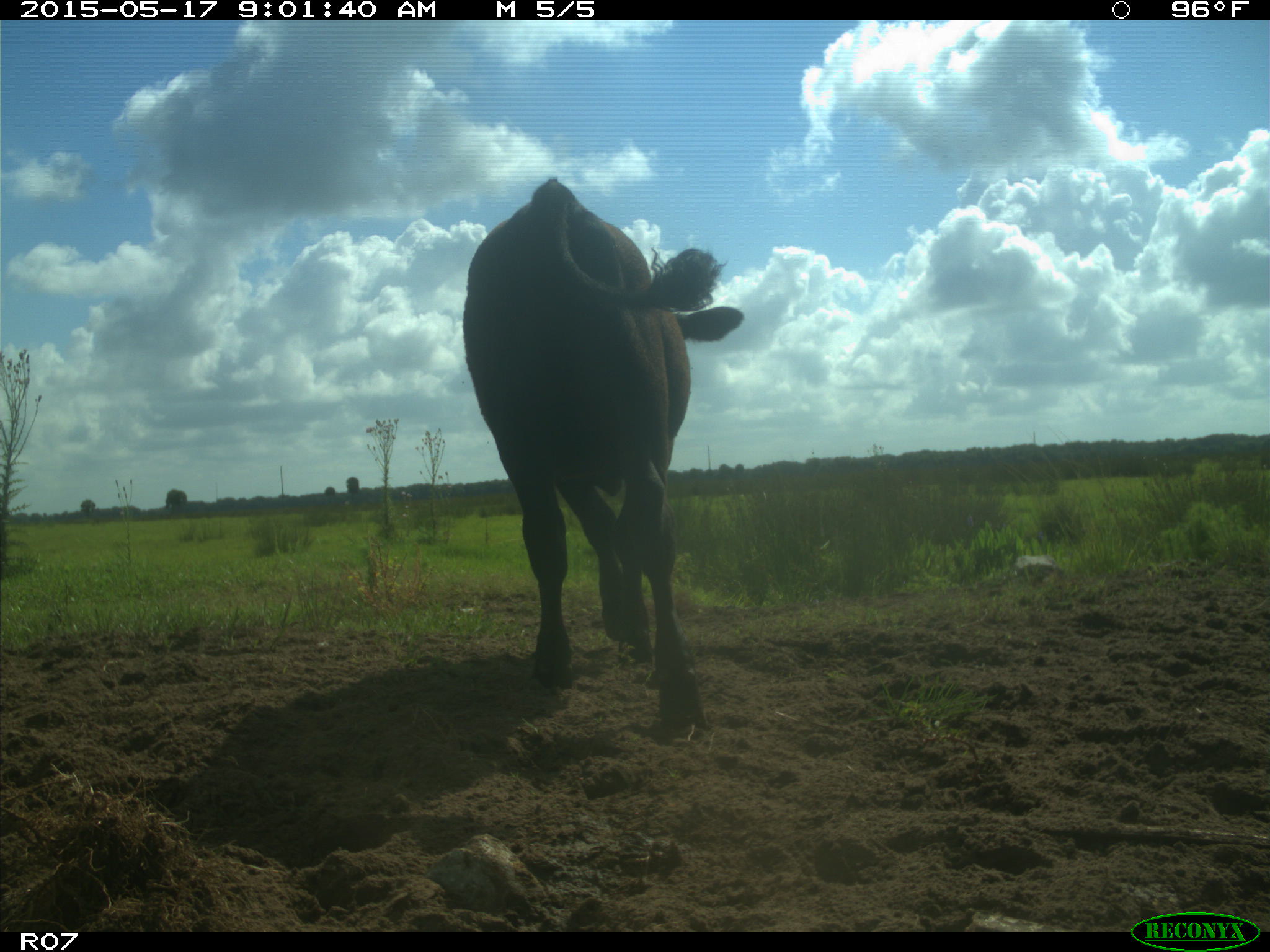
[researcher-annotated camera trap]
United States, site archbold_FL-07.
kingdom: Animalia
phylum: Chordata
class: Mammalia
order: Artiodactyla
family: Bovidae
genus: Bos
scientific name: Bos taurus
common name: domestic cow